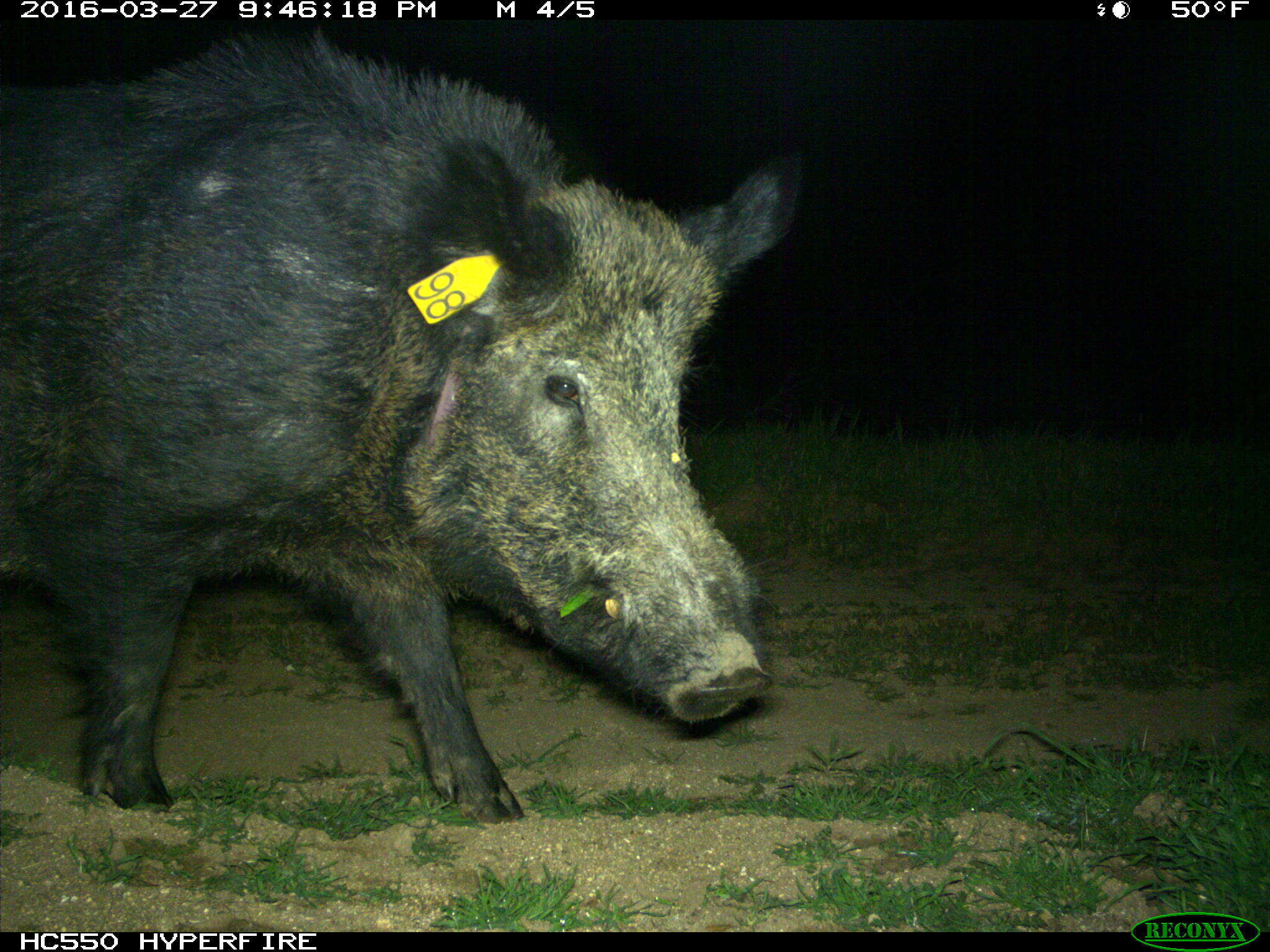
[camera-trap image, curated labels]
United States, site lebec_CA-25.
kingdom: Animalia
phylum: Chordata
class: Mammalia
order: Artiodactyla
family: Suidae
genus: Sus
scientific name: Sus scrofa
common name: wild boar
Sus scrofa (wild boar).